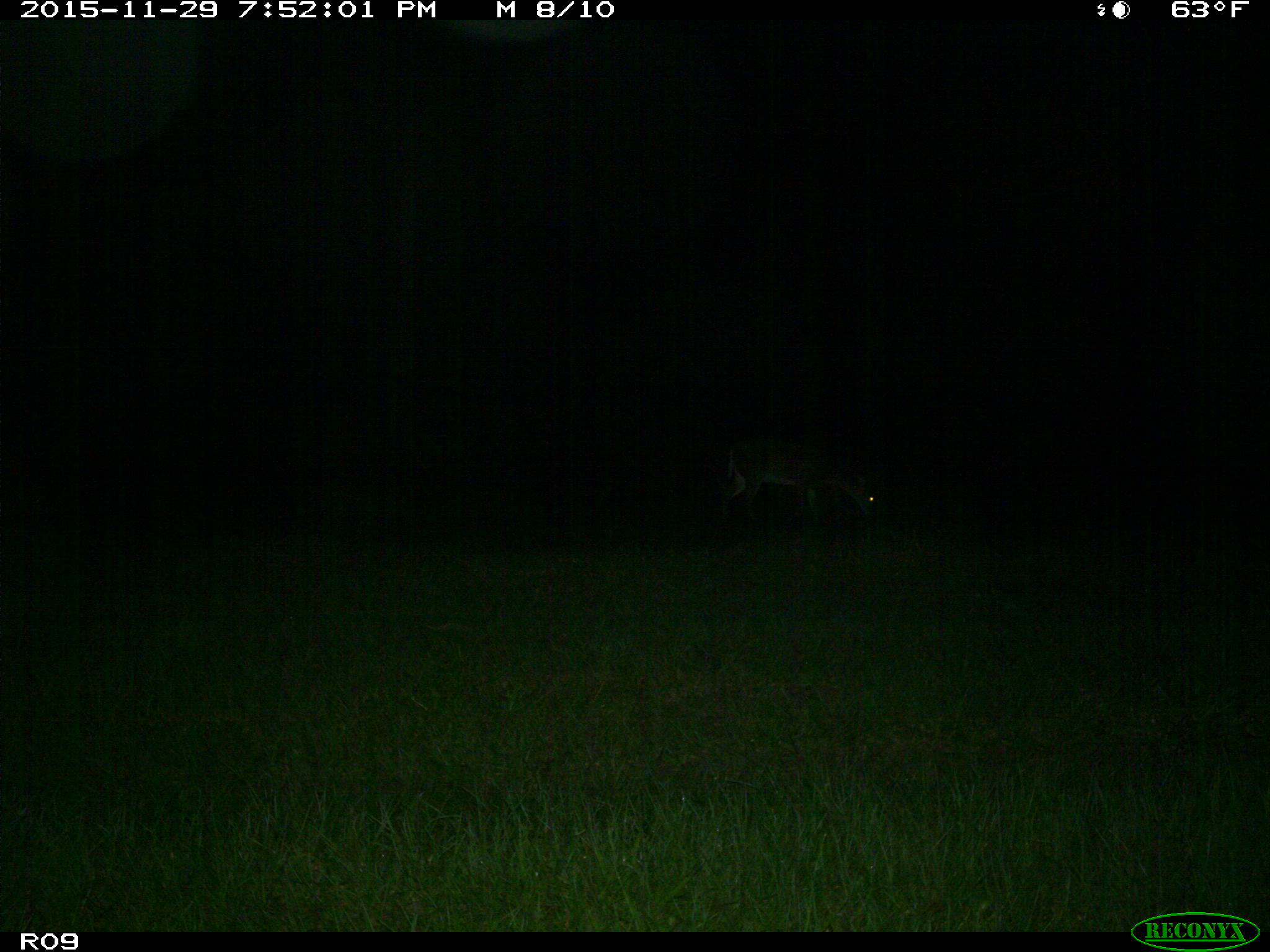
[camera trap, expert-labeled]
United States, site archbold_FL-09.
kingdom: Animalia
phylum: Chordata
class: Mammalia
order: Artiodactyla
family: Cervidae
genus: Odocoileus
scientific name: Odocoileus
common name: deer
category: unidentified deer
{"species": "unidentified deer (deer) (Odocoileus)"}